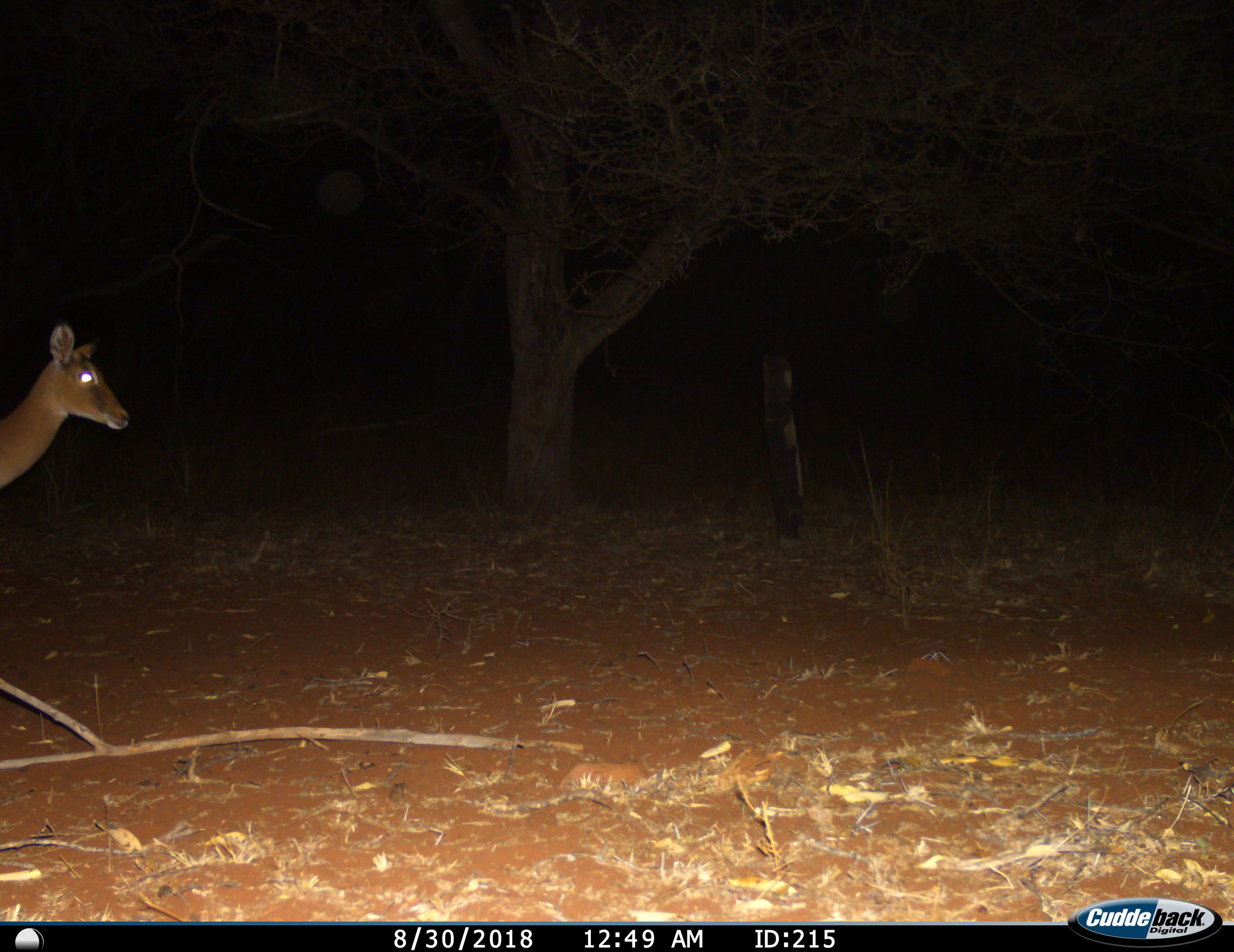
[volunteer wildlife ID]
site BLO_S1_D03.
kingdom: Animalia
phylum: Chordata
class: Mammalia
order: Artiodactyla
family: Bovidae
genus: Aepyceros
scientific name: Aepyceros melampus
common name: impala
Impala (Aepyceros melampus), count 1. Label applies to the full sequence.